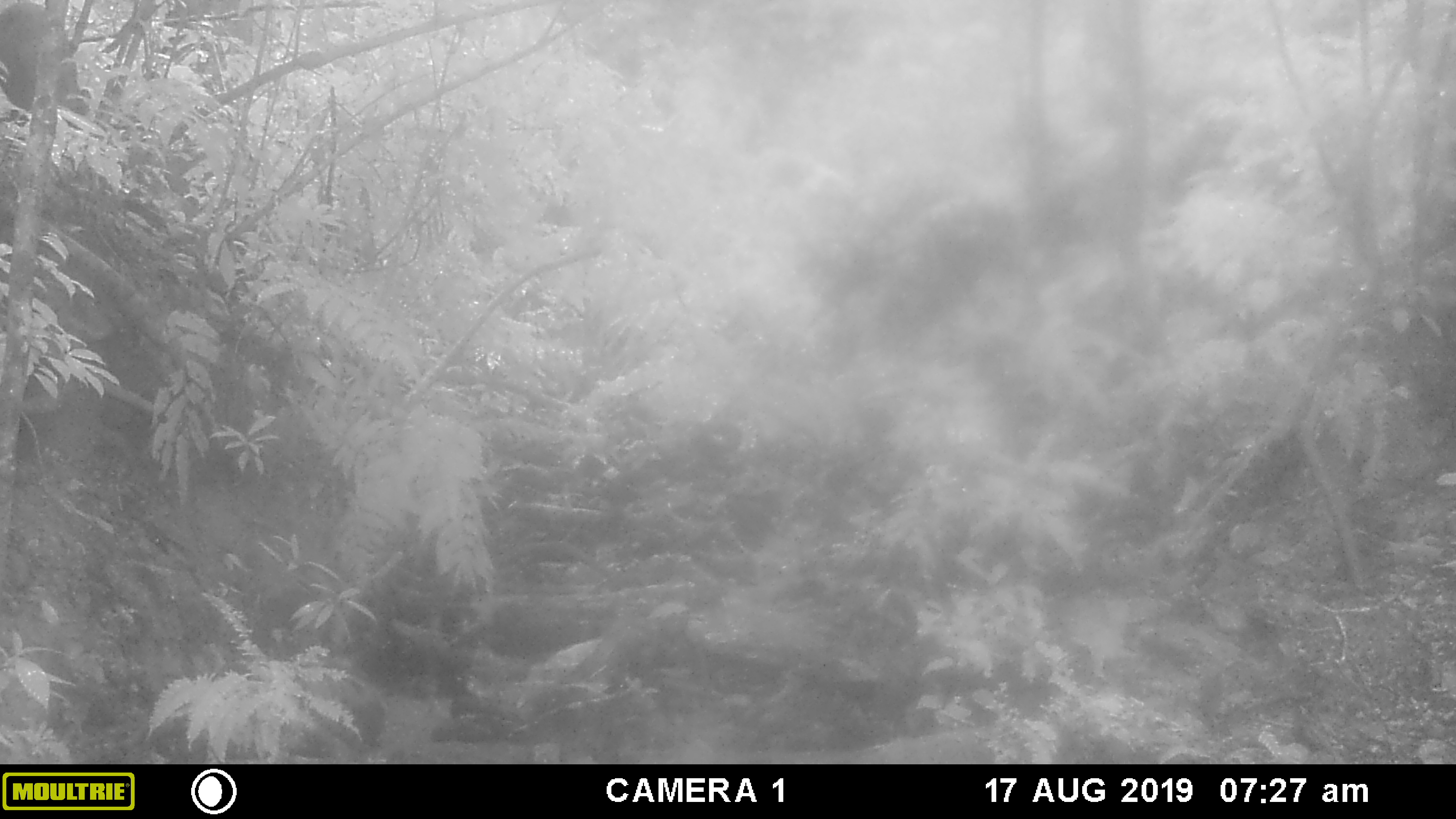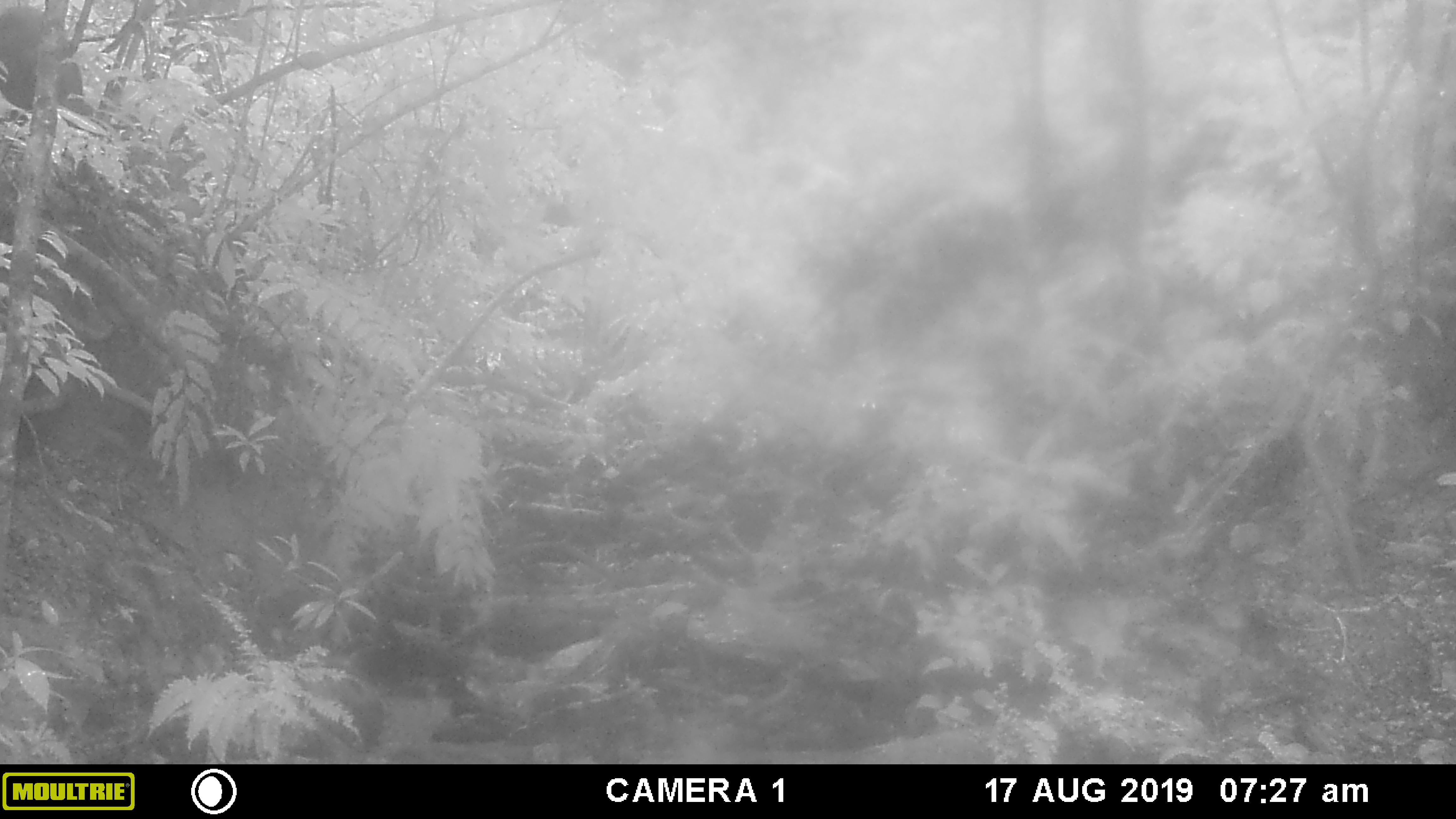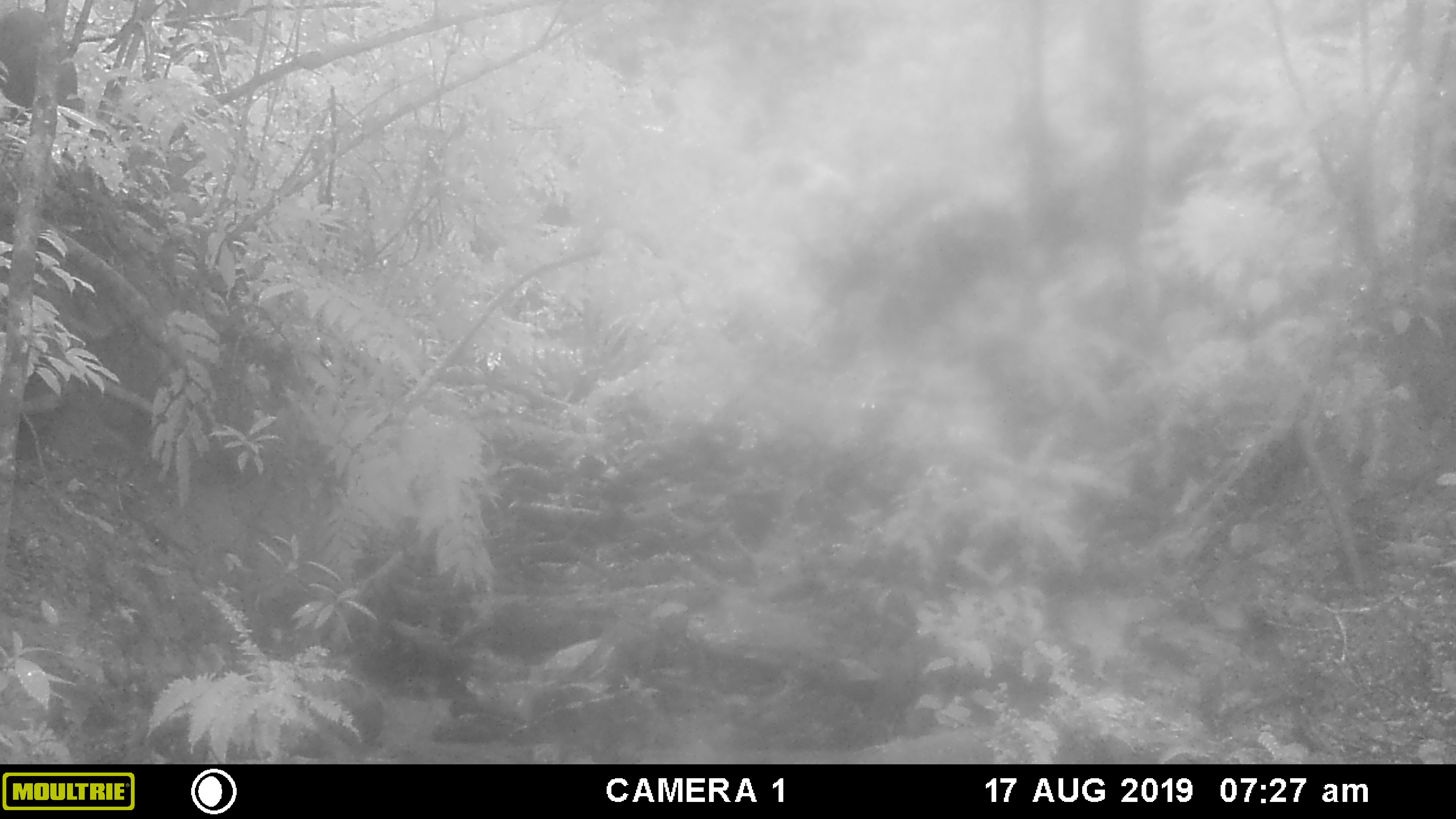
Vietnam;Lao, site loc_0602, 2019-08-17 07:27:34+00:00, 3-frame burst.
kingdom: Animalia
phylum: Chordata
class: Mammalia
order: Artiodactyla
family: Suidae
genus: Sus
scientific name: Sus scrofa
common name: eurasian wild pig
Eurasian wild pig (Sus scrofa). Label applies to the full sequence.